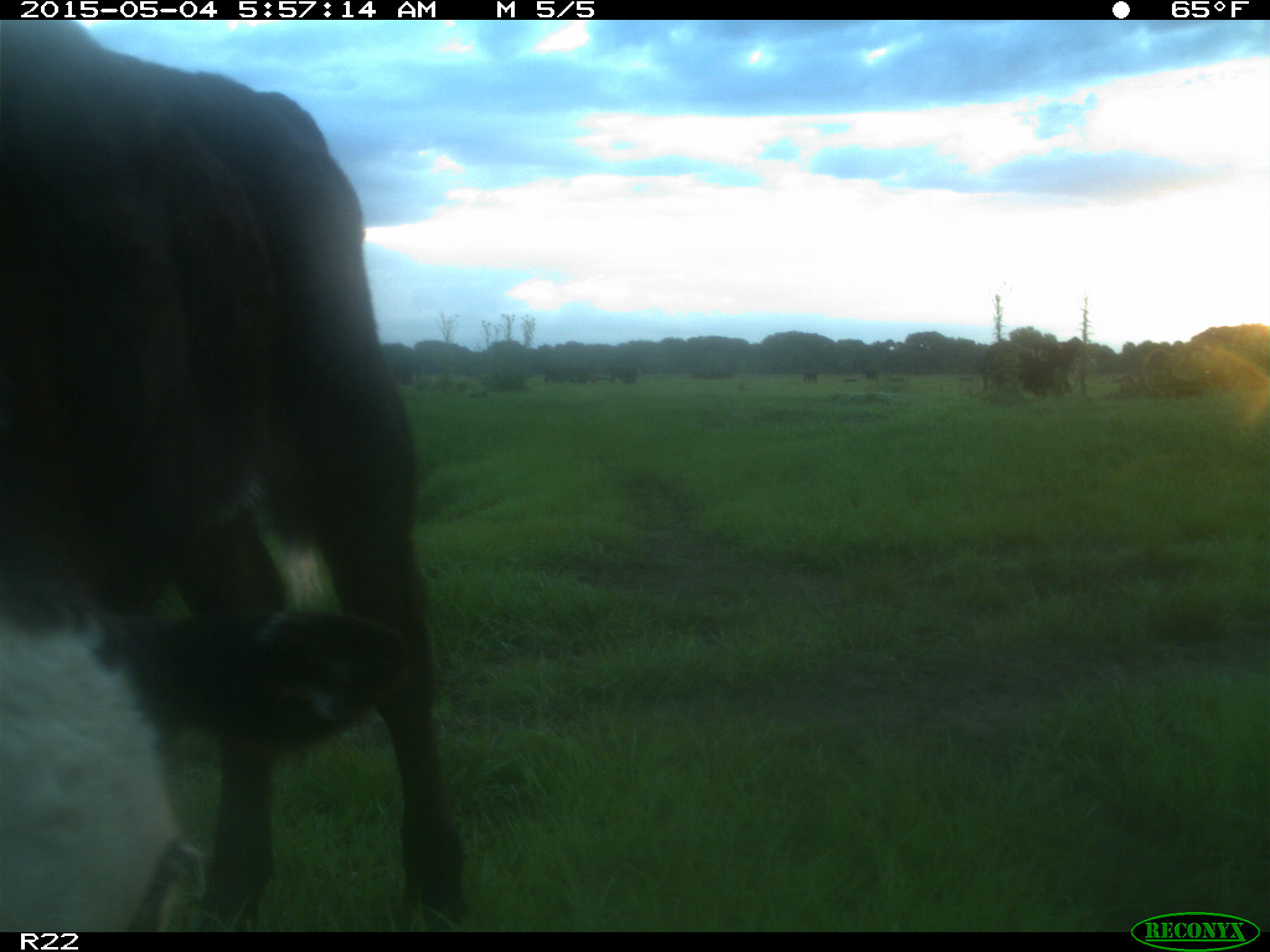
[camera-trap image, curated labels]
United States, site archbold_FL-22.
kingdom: Animalia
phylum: Chordata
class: Mammalia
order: Artiodactyla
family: Bovidae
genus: Bos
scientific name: Bos taurus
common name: domestic cow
Bos taurus (domestic cow).